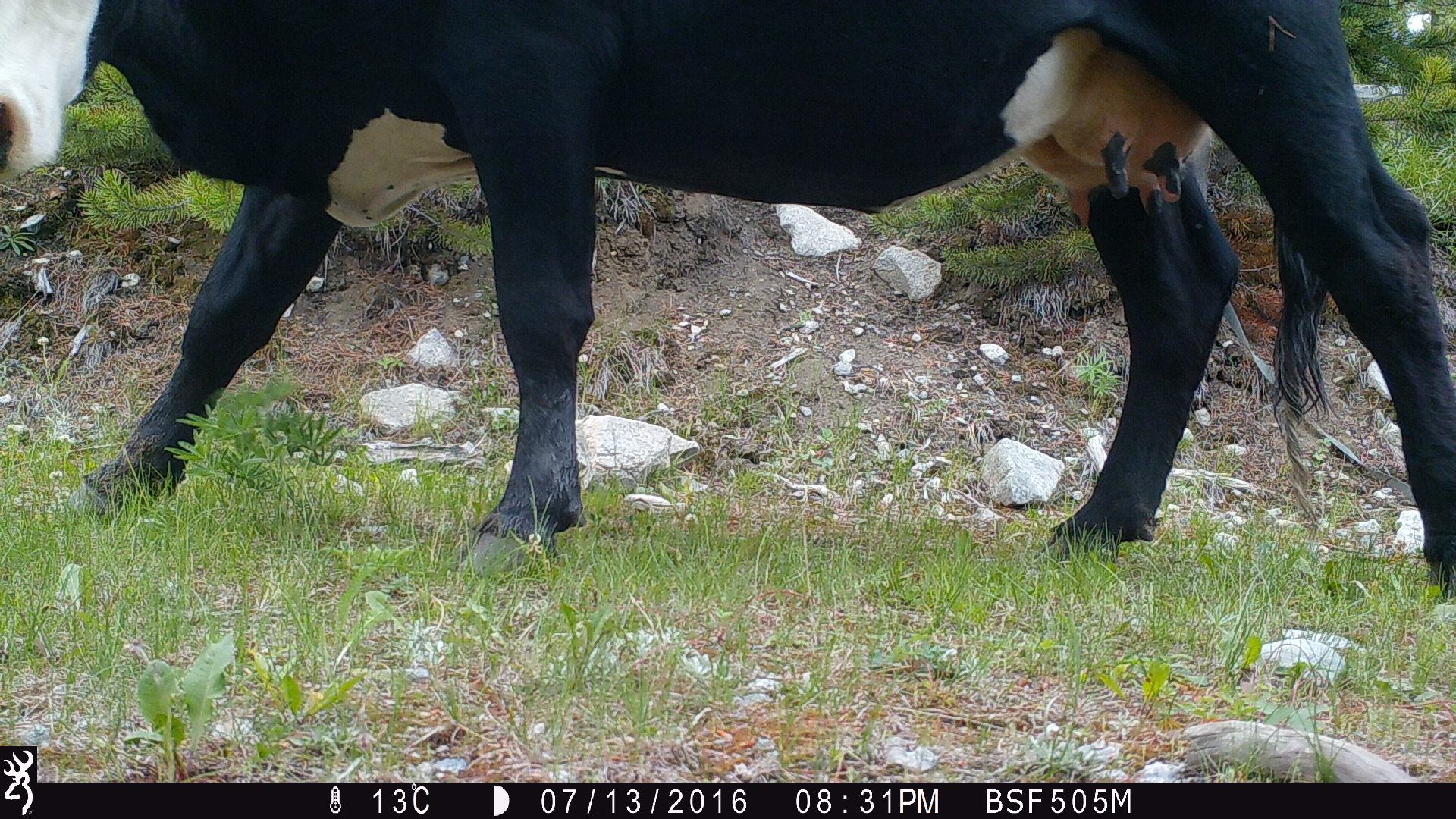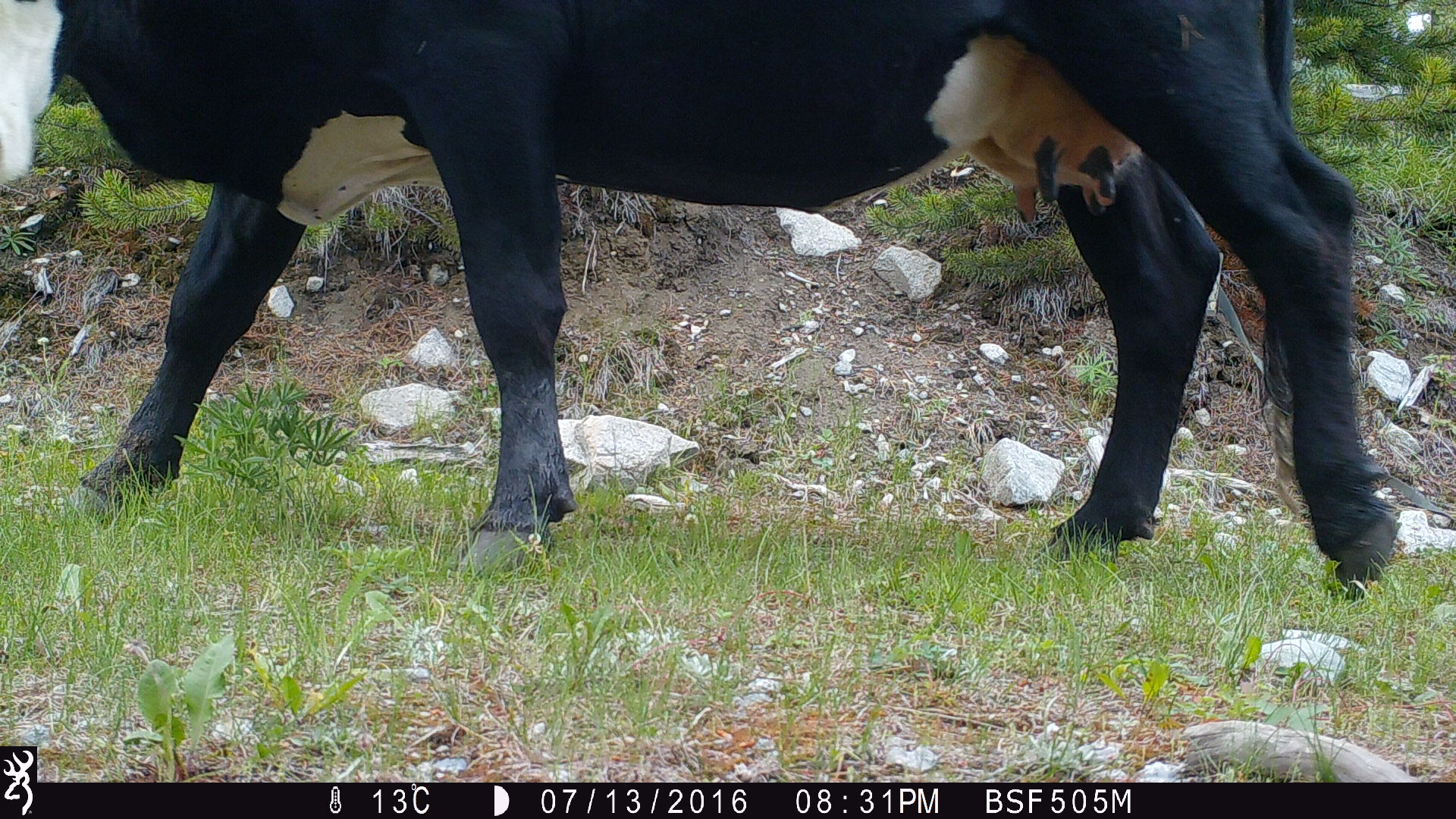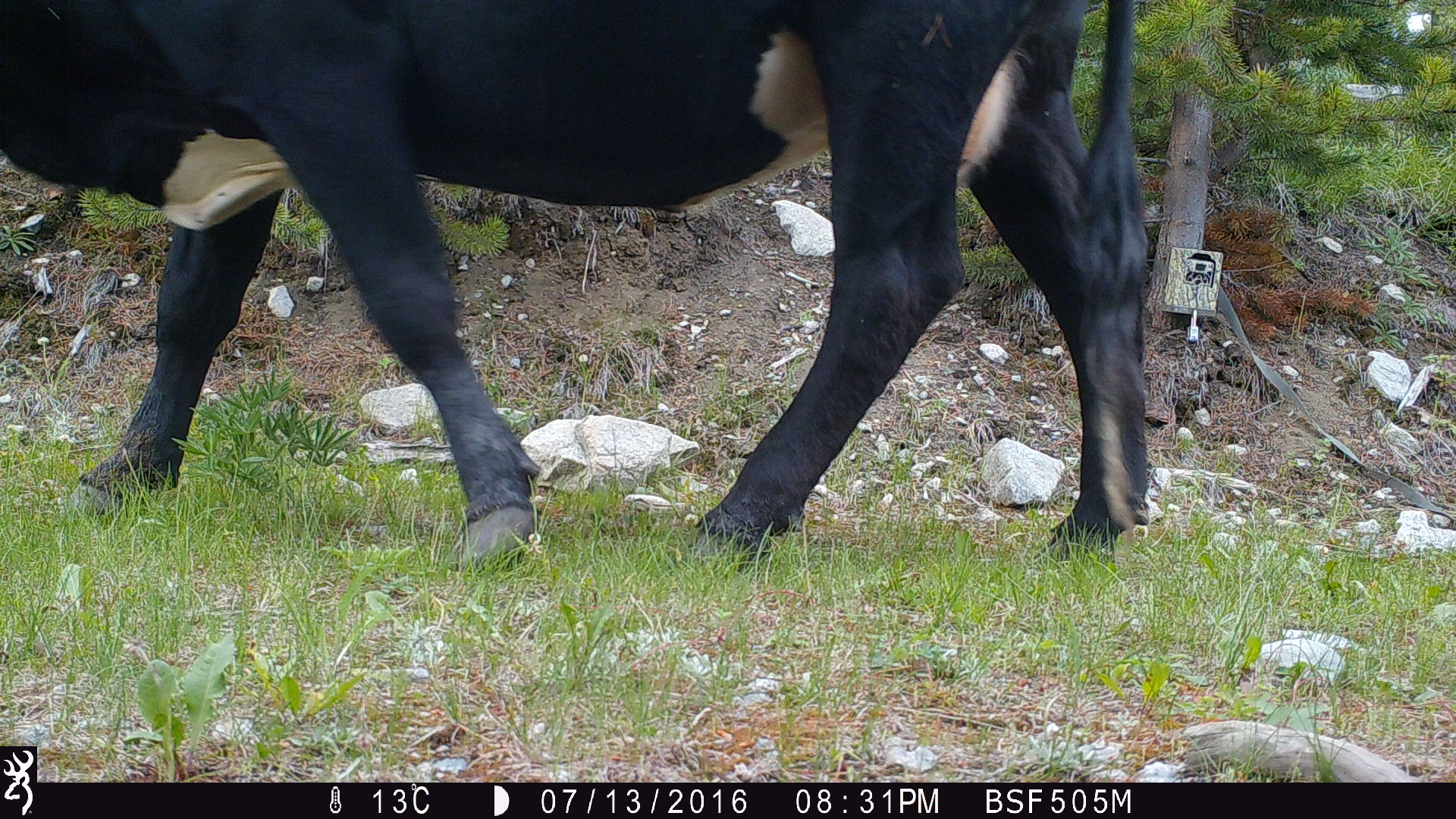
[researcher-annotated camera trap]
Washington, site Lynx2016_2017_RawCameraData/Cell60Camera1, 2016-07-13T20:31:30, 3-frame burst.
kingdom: Animalia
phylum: Chordata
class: Mammalia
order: Artiodactyla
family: Bovidae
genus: Bos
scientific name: Bos taurus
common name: domestic cattle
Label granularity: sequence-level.